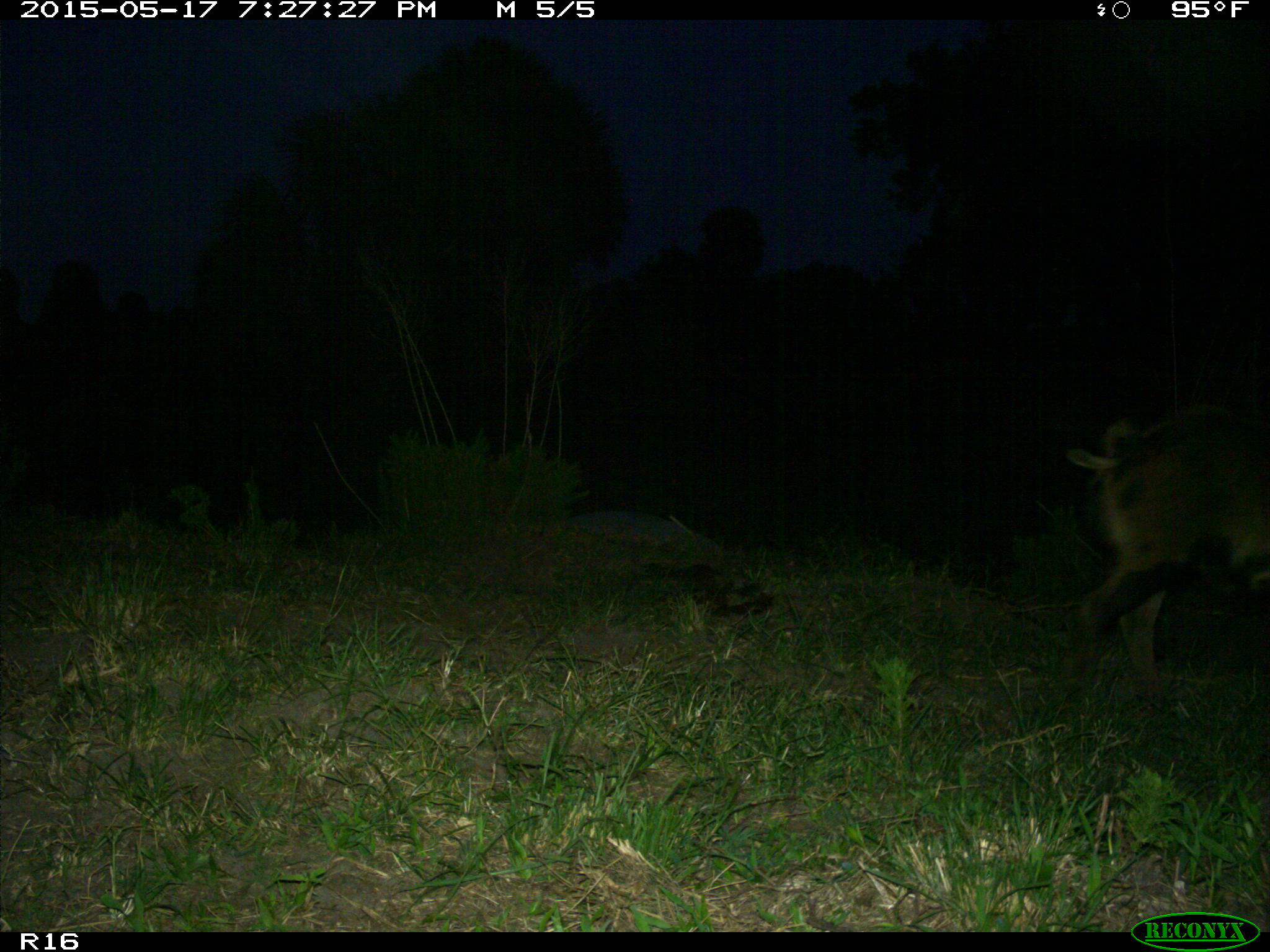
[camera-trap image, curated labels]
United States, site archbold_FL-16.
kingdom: Animalia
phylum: Chordata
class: Mammalia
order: Artiodactyla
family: Suidae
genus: Sus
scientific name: Sus scrofa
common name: wild boar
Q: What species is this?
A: Sus scrofa (wild boar).